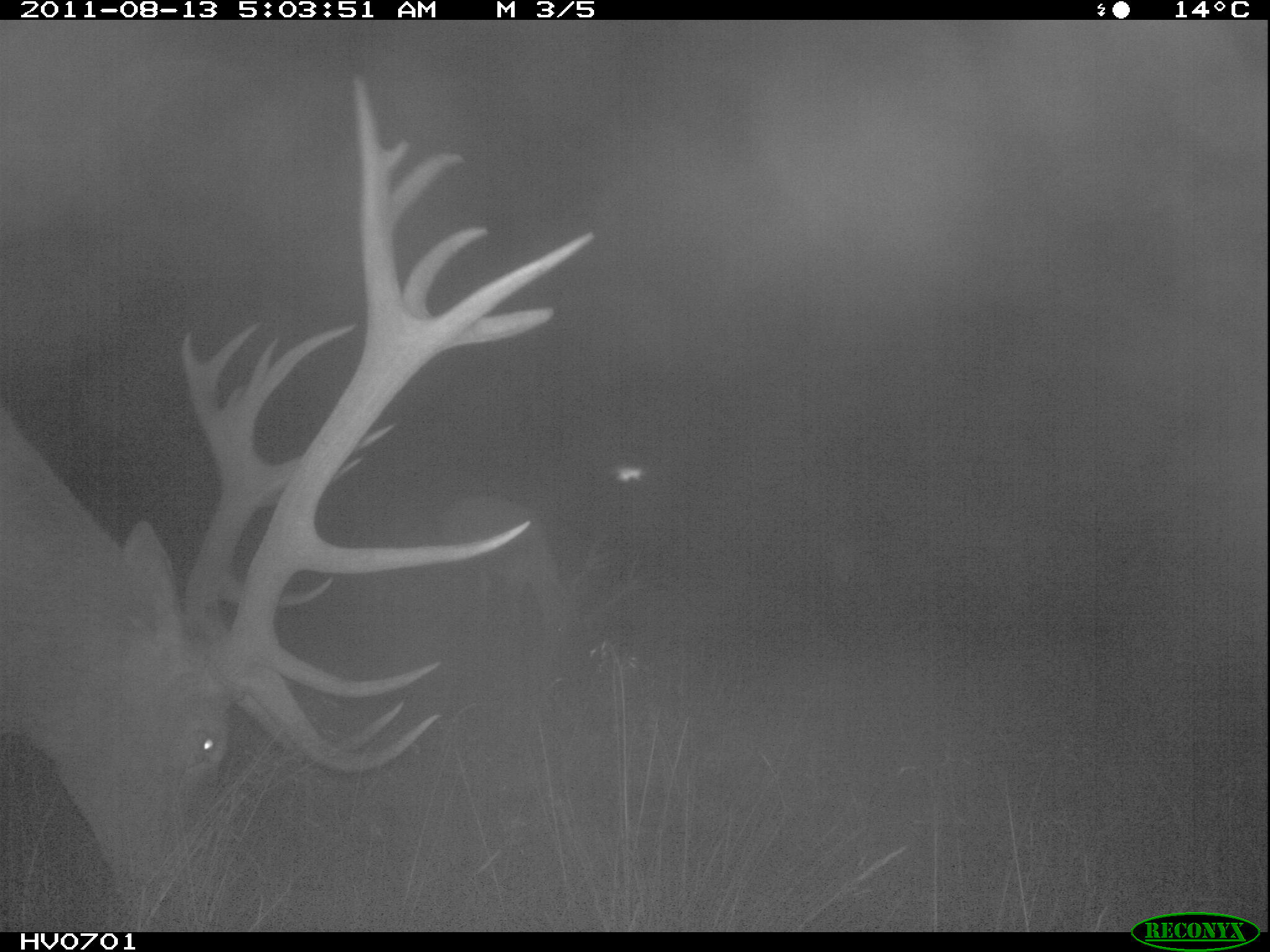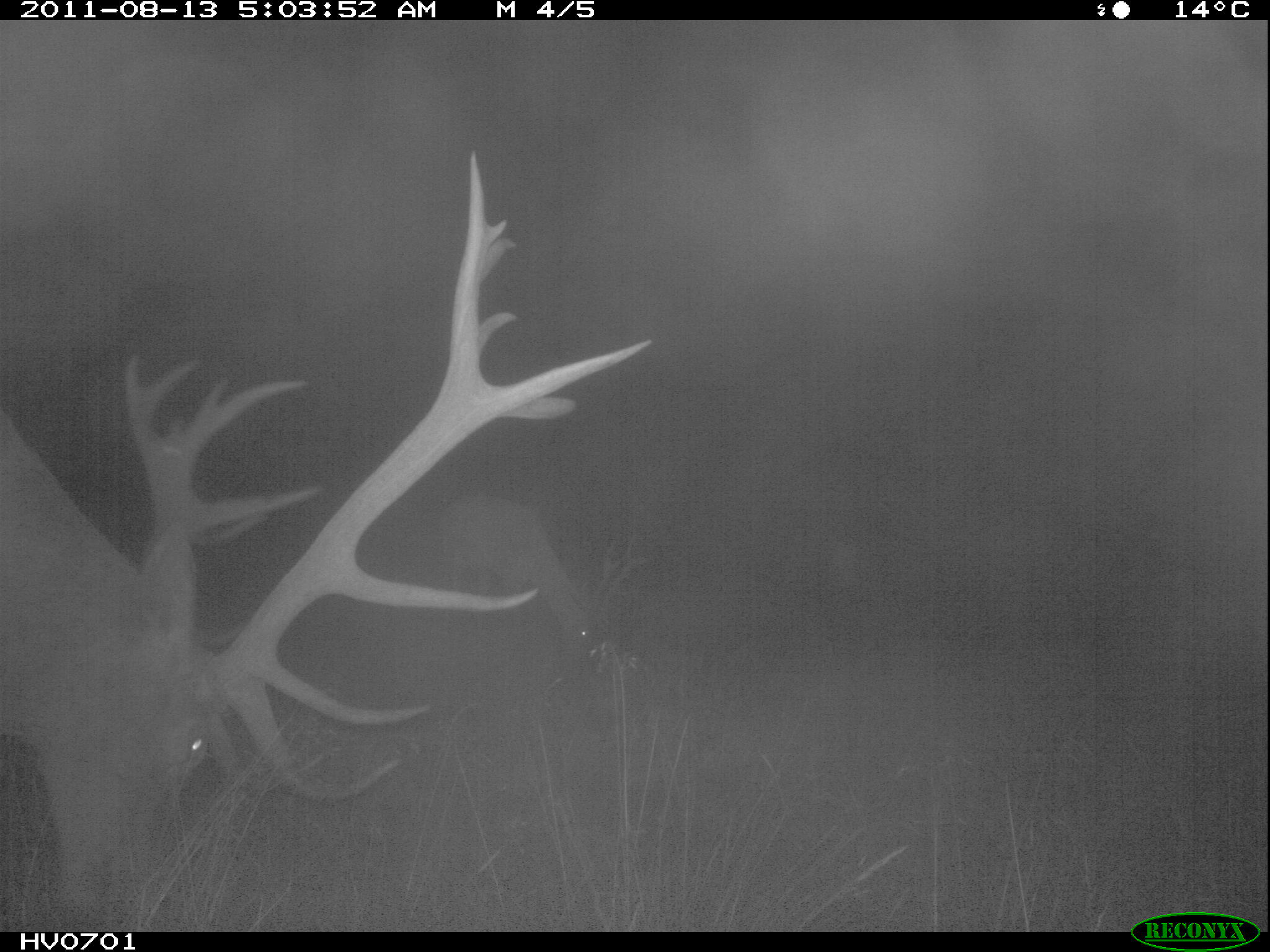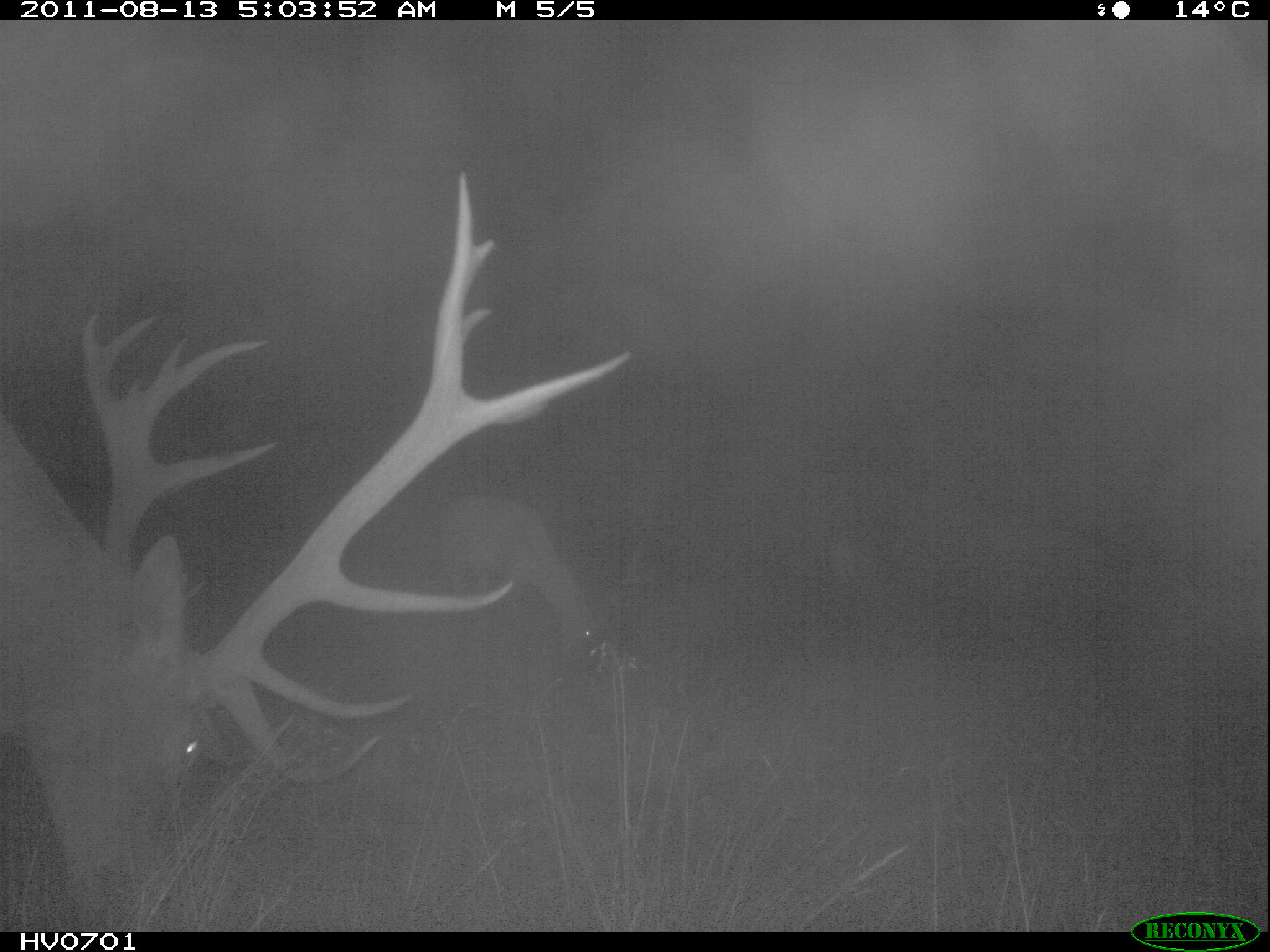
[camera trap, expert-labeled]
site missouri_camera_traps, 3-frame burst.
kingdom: Animalia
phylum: Chordata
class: Mammalia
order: Artiodactyla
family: Cervidae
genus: Cervus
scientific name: Cervus elaphus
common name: red deer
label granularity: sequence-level